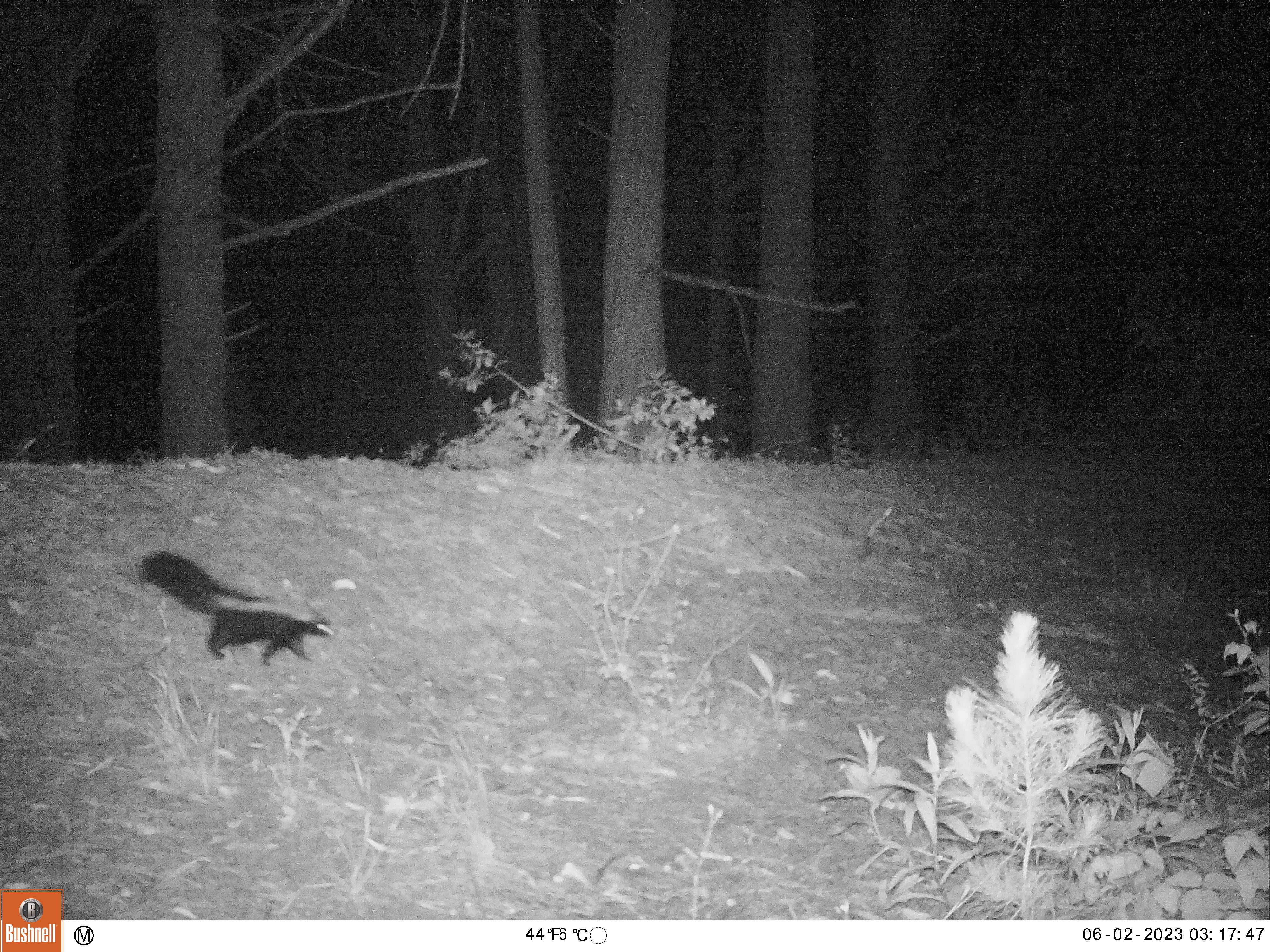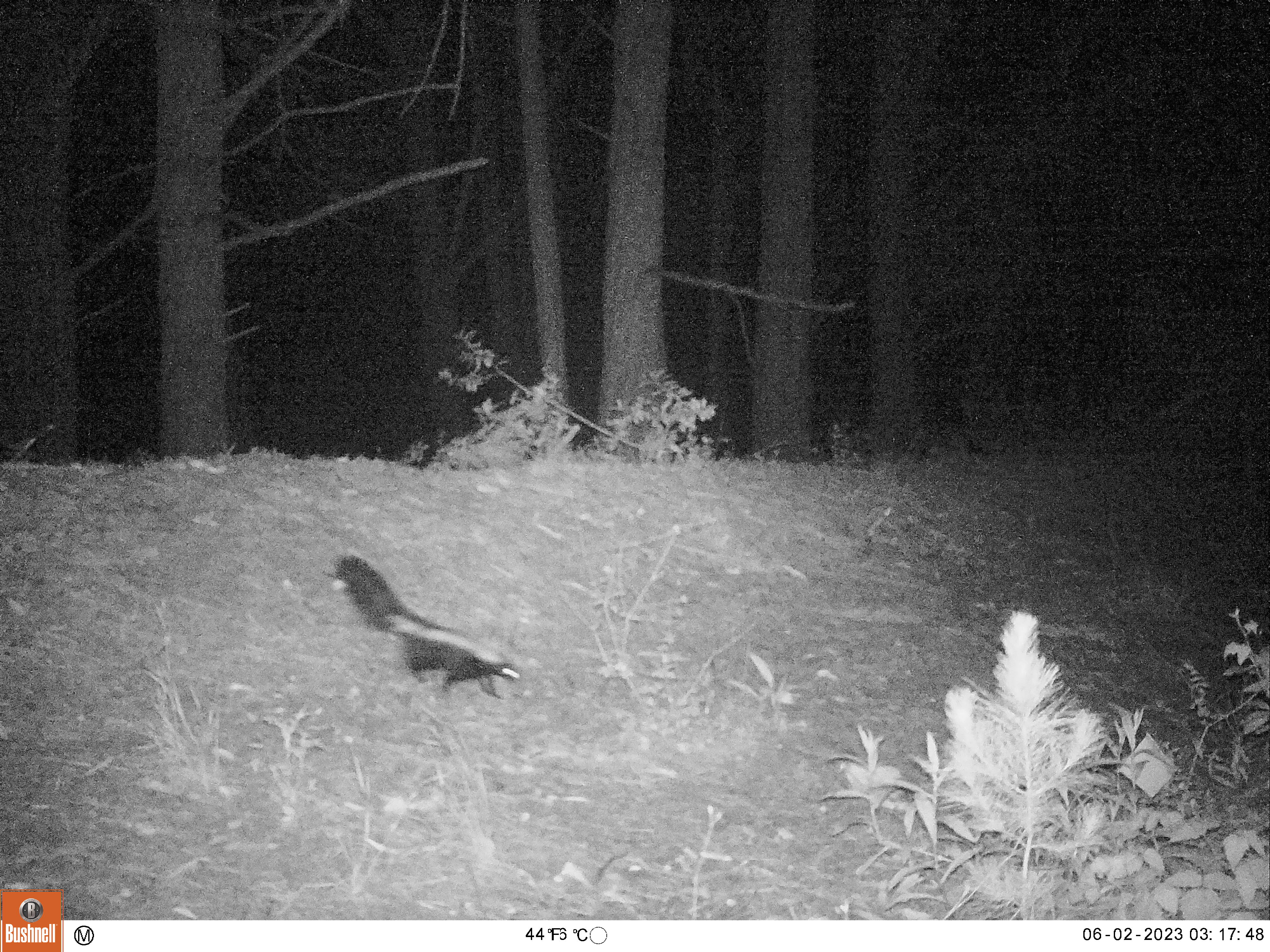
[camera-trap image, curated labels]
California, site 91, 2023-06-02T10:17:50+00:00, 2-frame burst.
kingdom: Animalia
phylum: Chordata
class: Mammalia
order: Carnivora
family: Mephitidae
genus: Mephitis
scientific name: Mephitis mephitis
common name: striped skunk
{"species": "striped skunk (Mephitis mephitis)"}